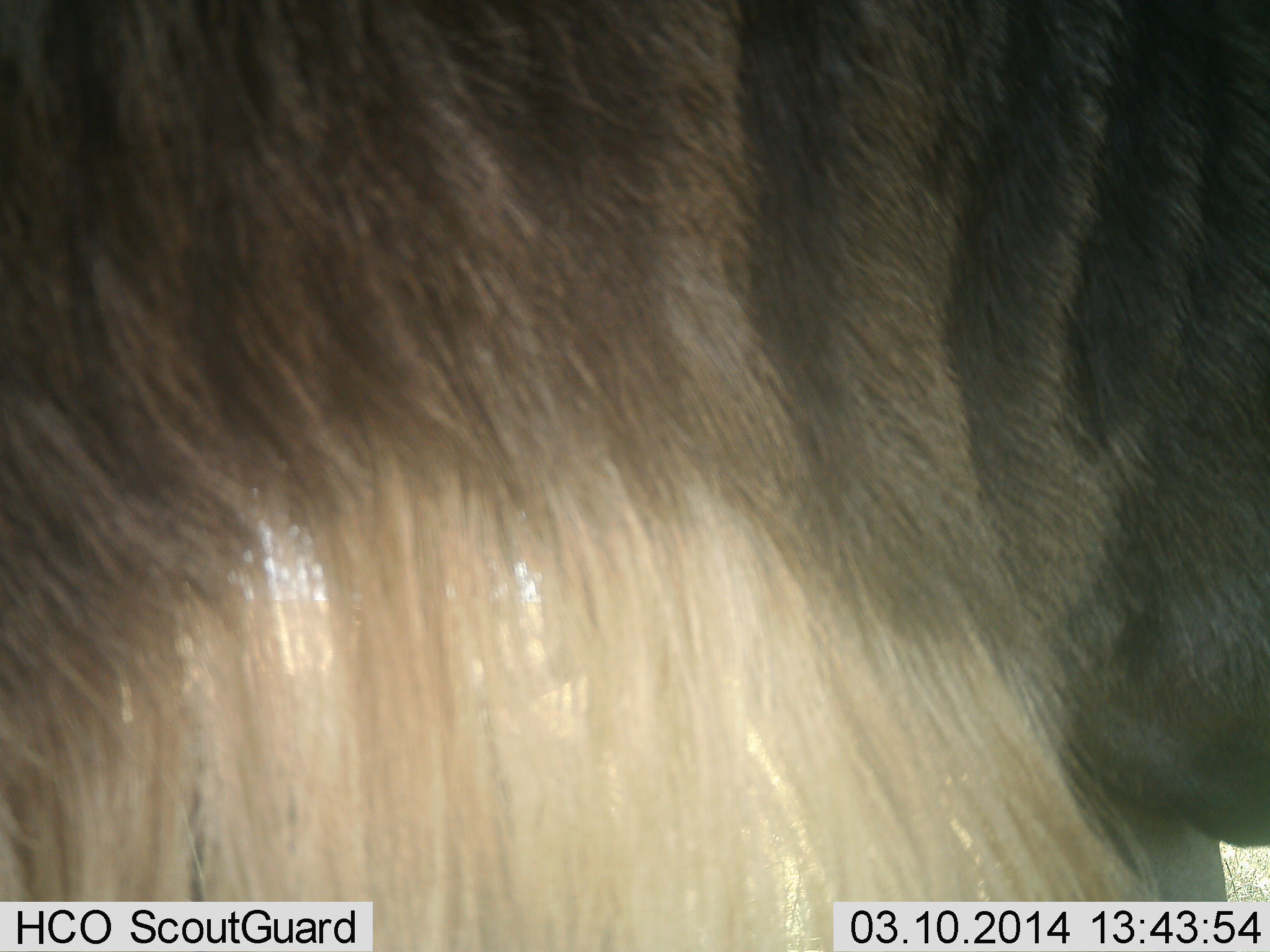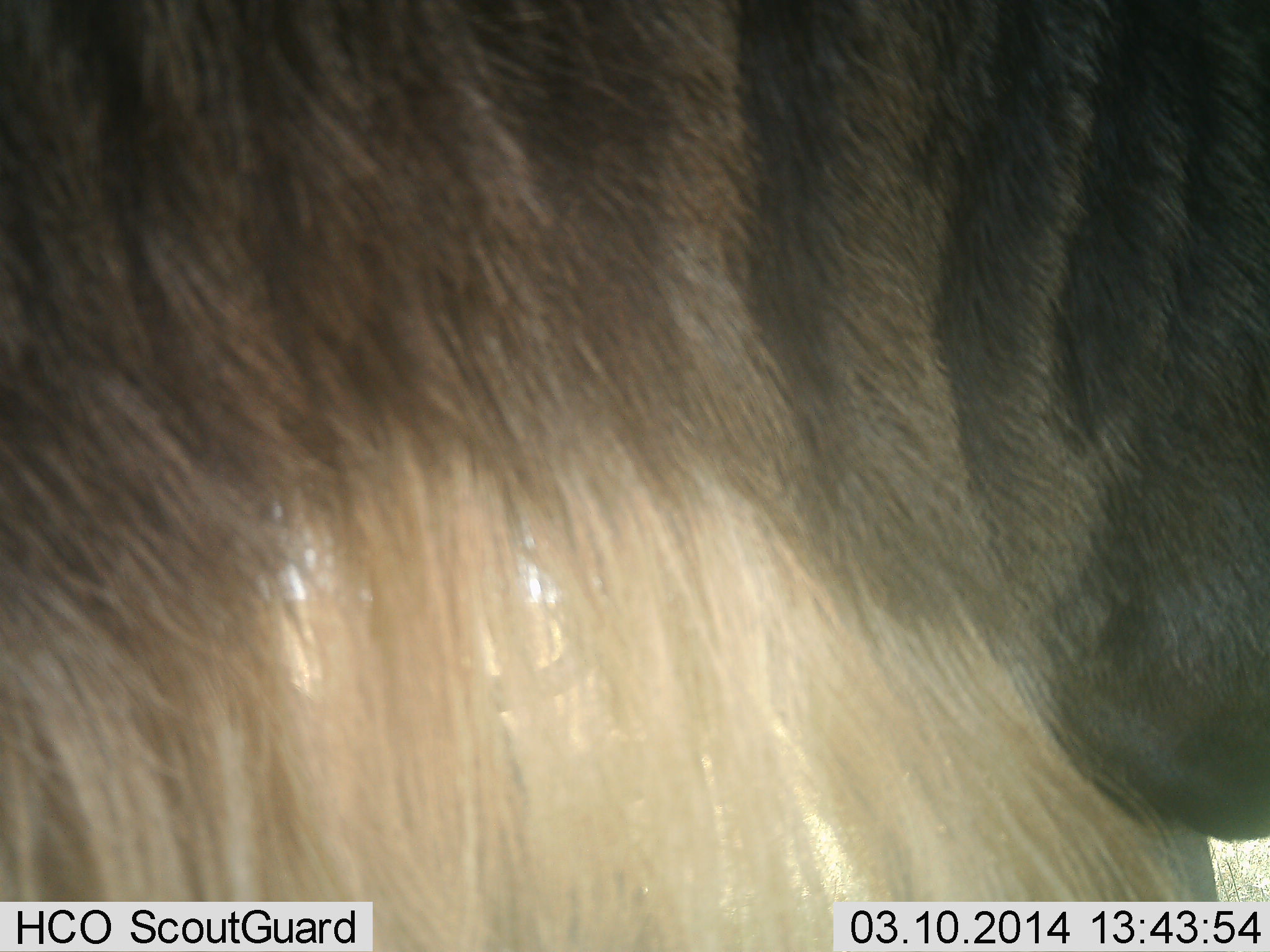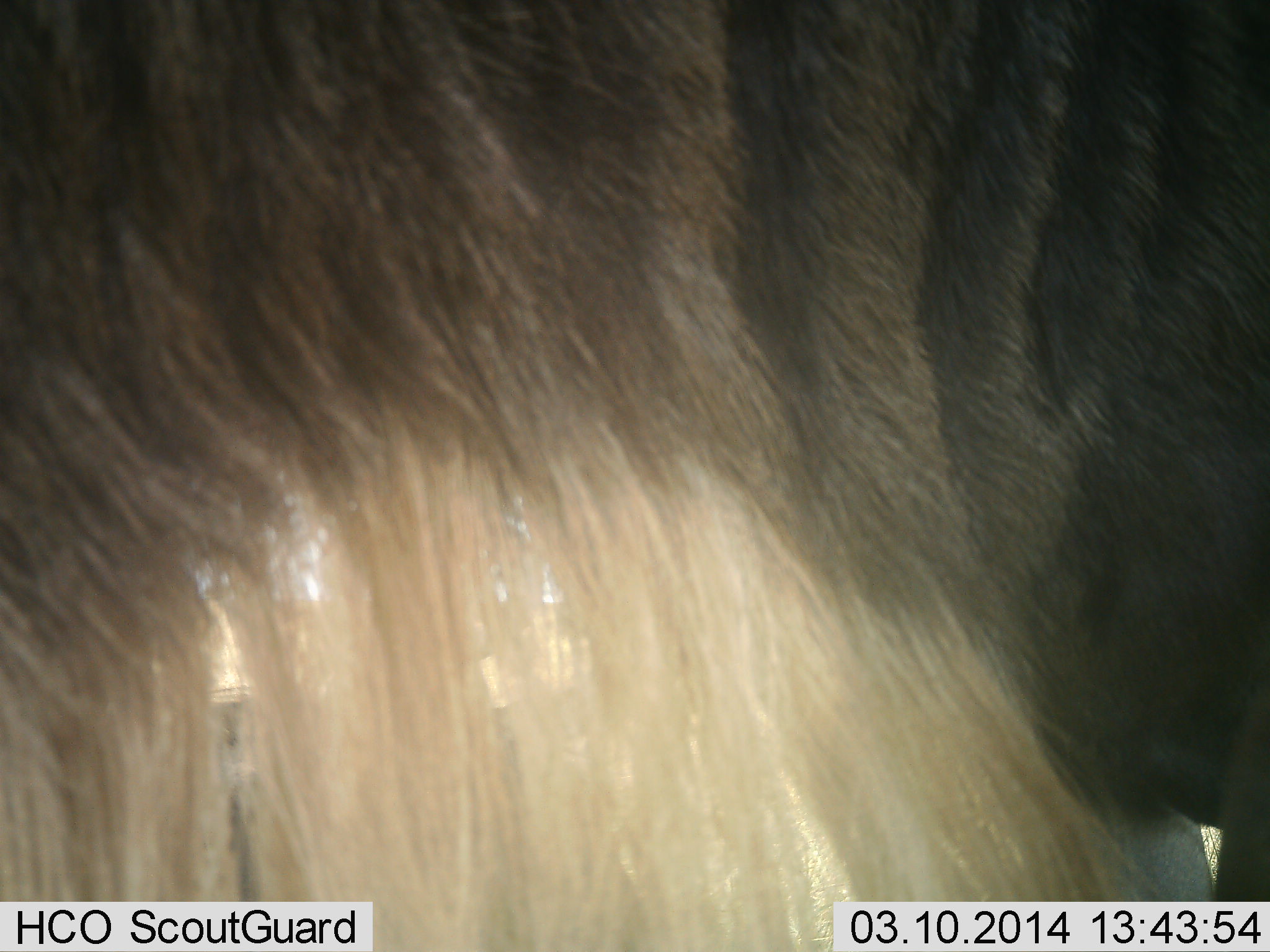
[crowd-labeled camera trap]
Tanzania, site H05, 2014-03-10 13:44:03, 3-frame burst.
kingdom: Animalia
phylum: Chordata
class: Mammalia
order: Artiodactyla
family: Bovidae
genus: Connochaetes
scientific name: Connochaetes taurinus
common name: blue wildebeest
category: wildebeest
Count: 1.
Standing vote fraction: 100%.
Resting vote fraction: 20%.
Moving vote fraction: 0%.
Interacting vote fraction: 0%.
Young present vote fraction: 0%.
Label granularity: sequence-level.